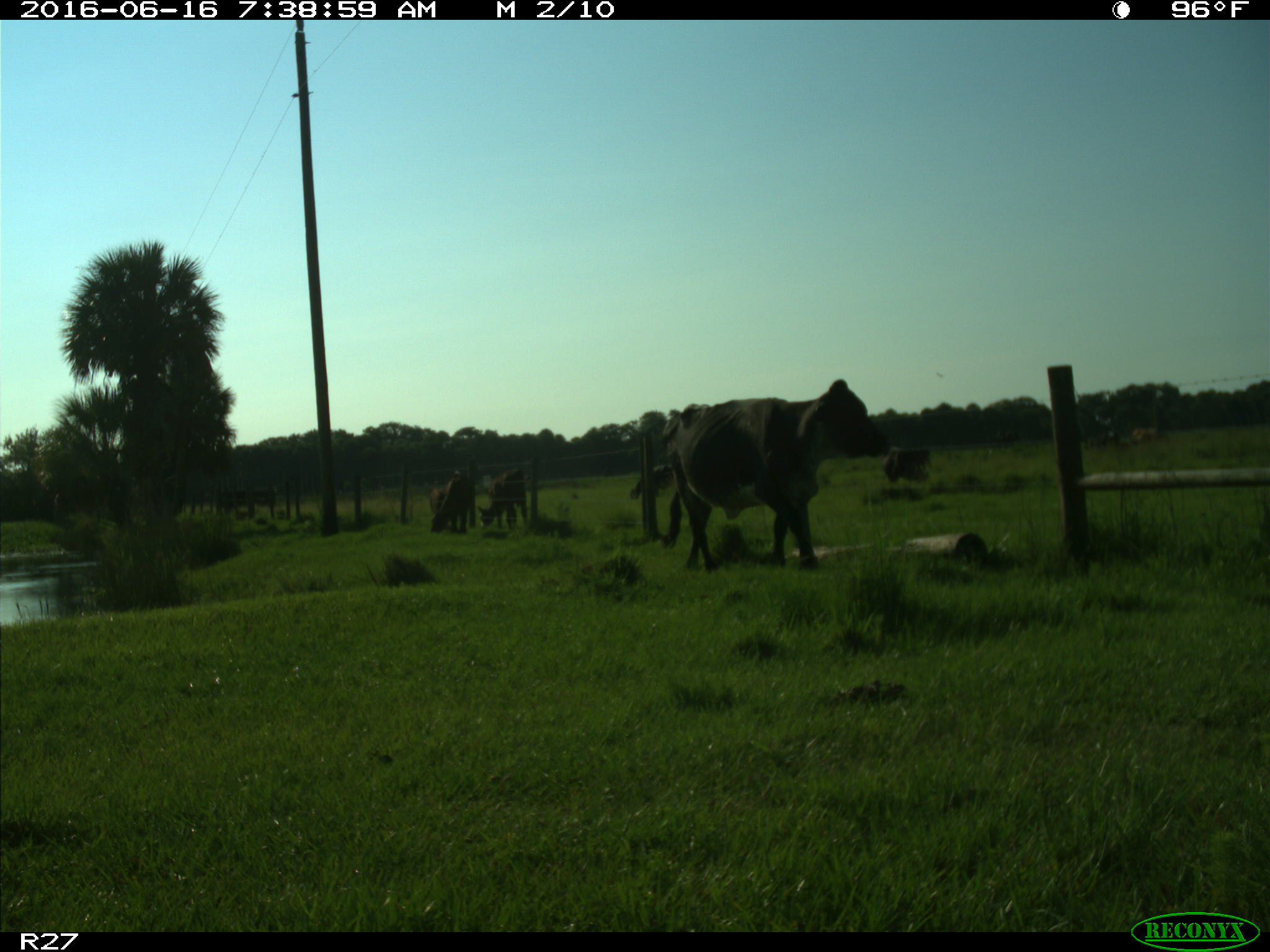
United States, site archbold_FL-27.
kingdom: Animalia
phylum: Chordata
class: Mammalia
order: Artiodactyla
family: Bovidae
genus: Bos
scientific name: Bos taurus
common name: domestic cow